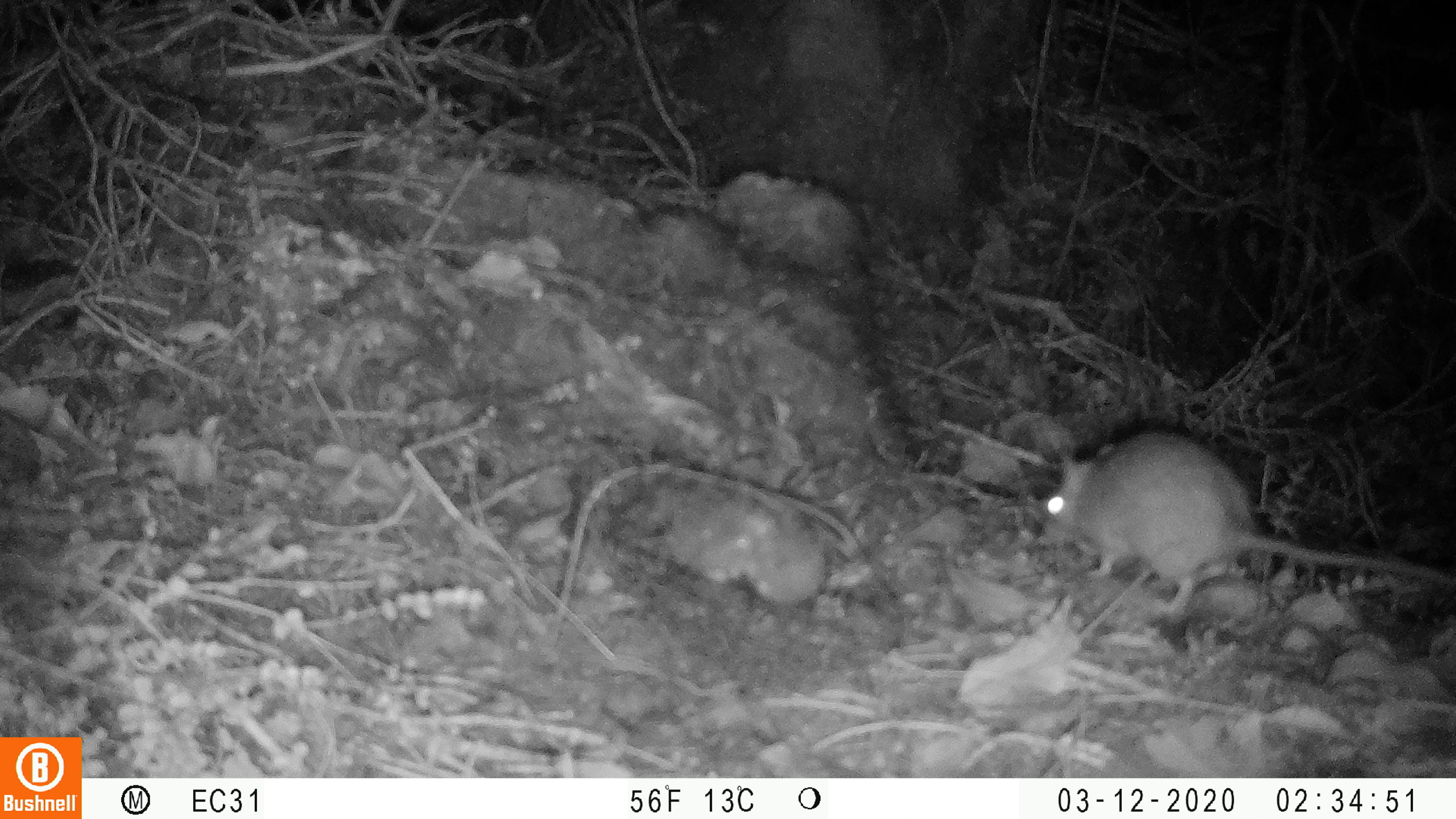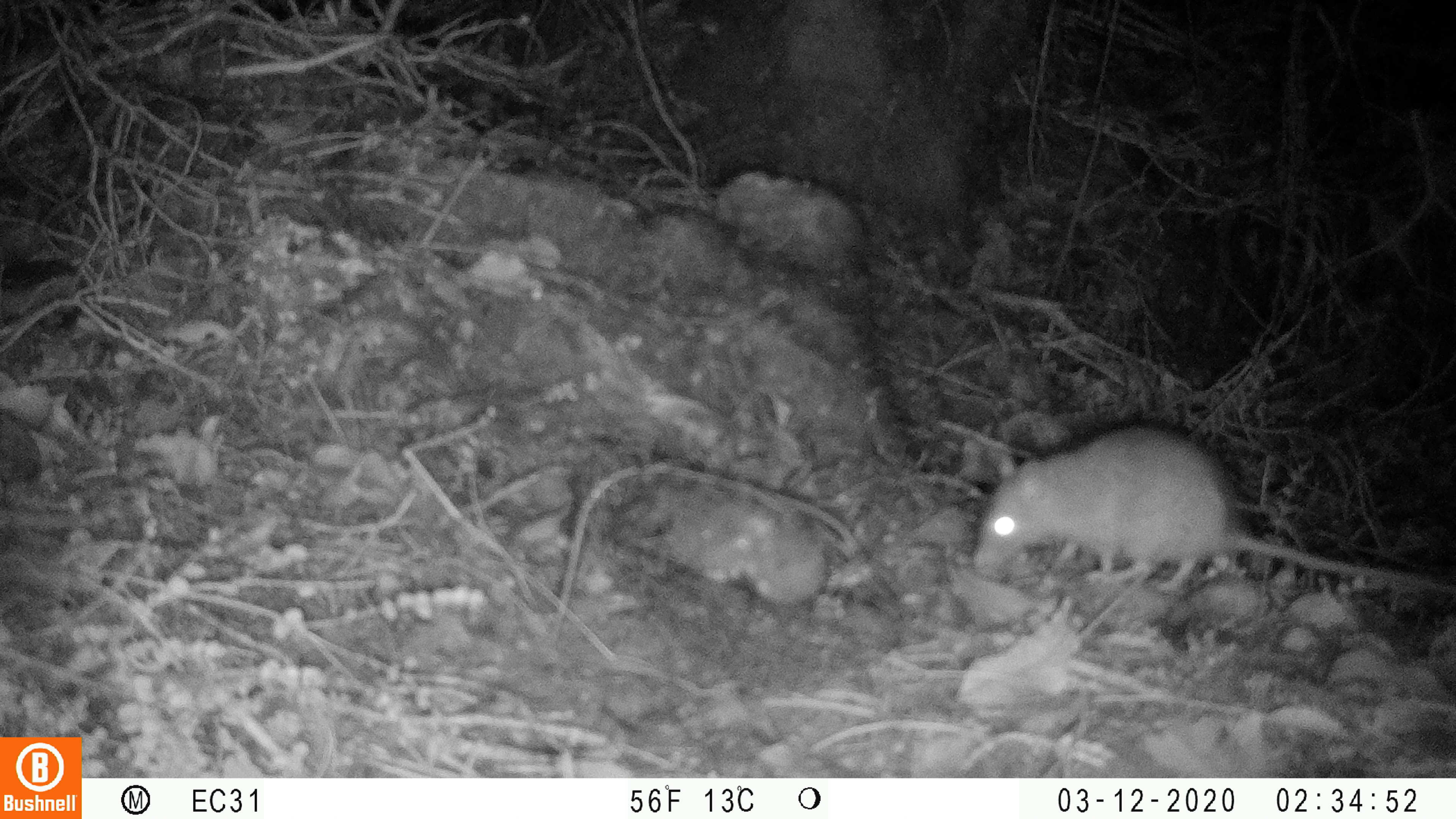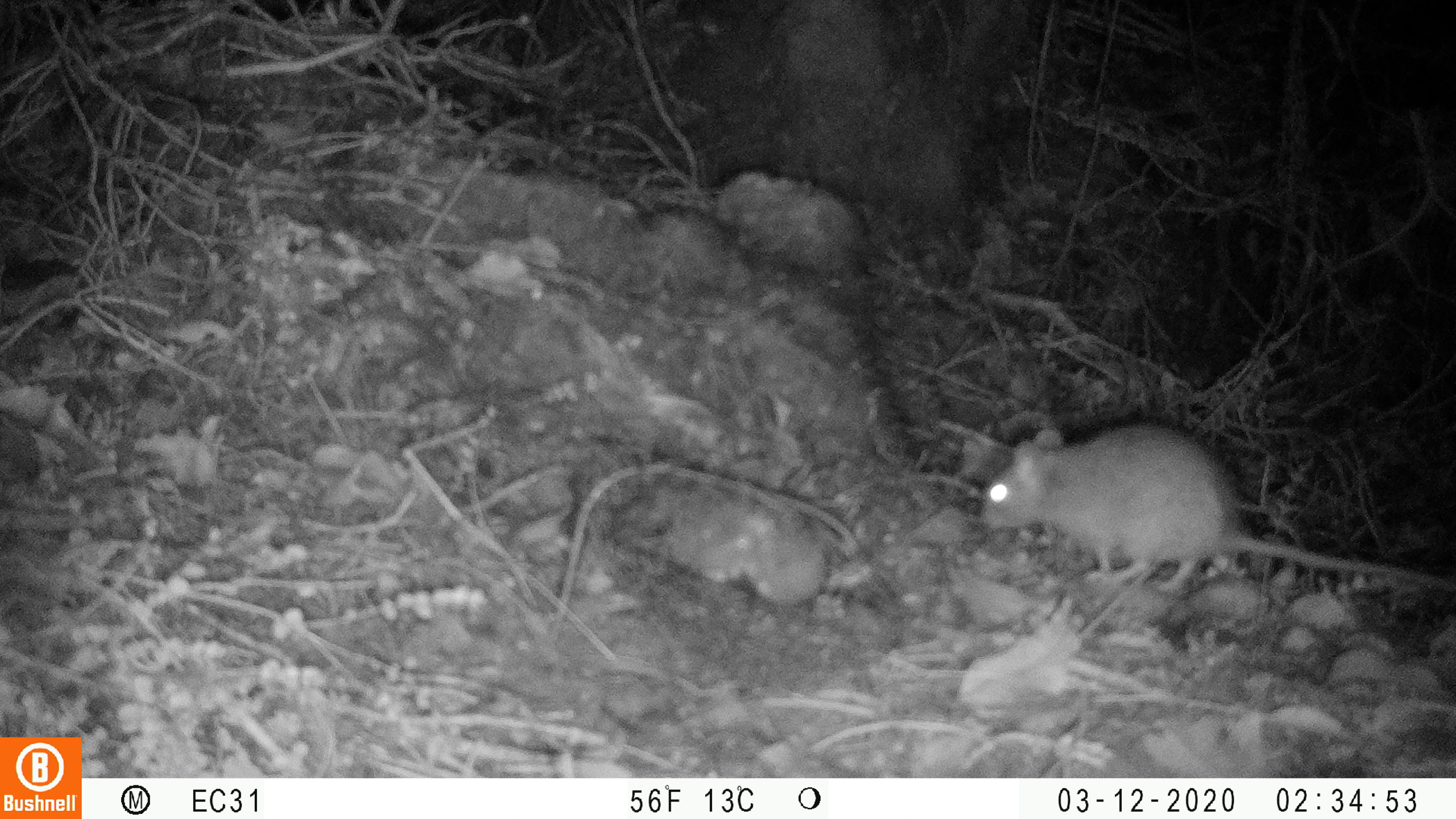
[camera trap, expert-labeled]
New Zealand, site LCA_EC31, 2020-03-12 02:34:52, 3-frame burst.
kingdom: Animalia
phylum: Chordata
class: Mammalia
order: Rodentia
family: Muridae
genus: Rattus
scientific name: Rattus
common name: rat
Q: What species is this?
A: Rat (Rattus).